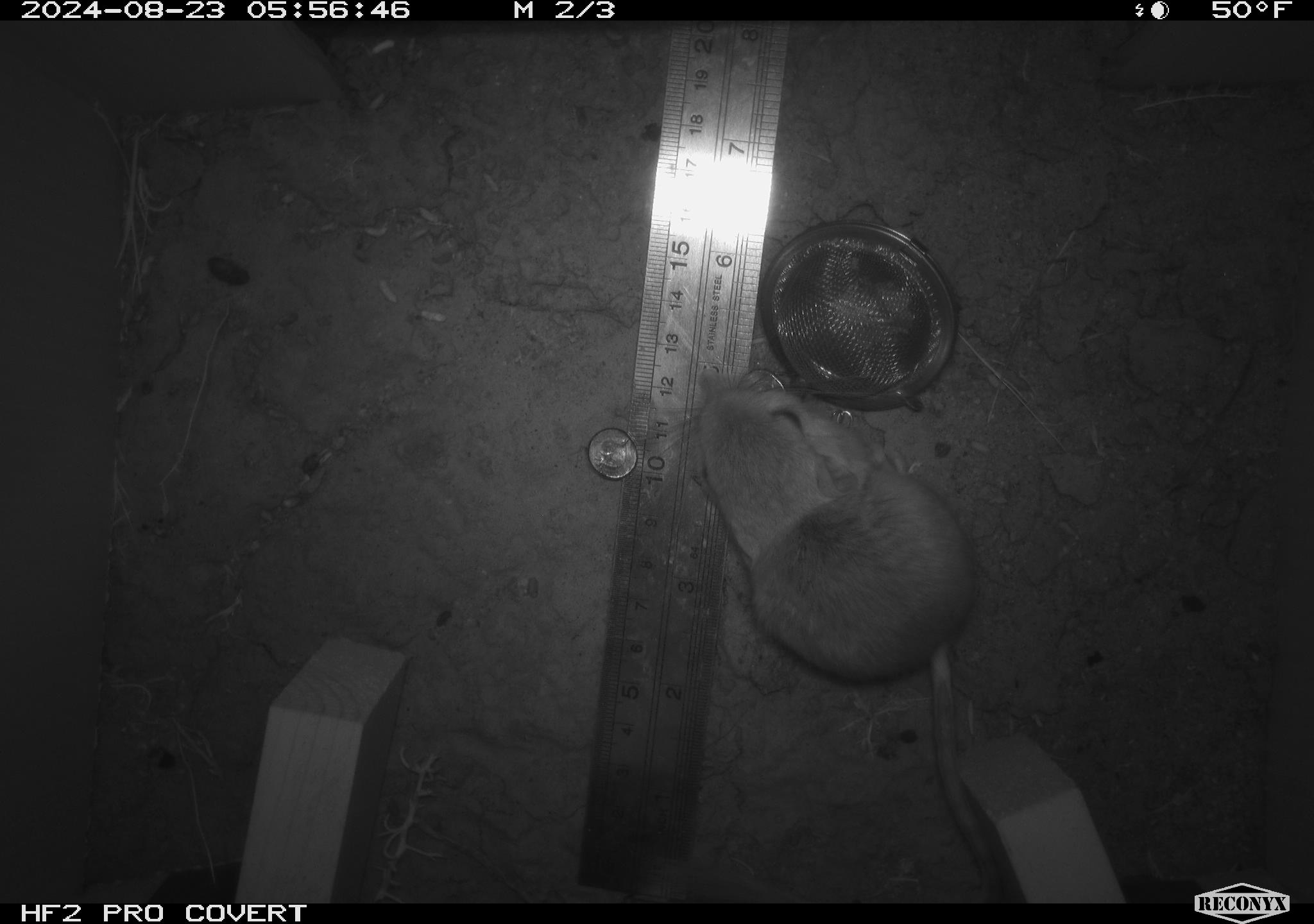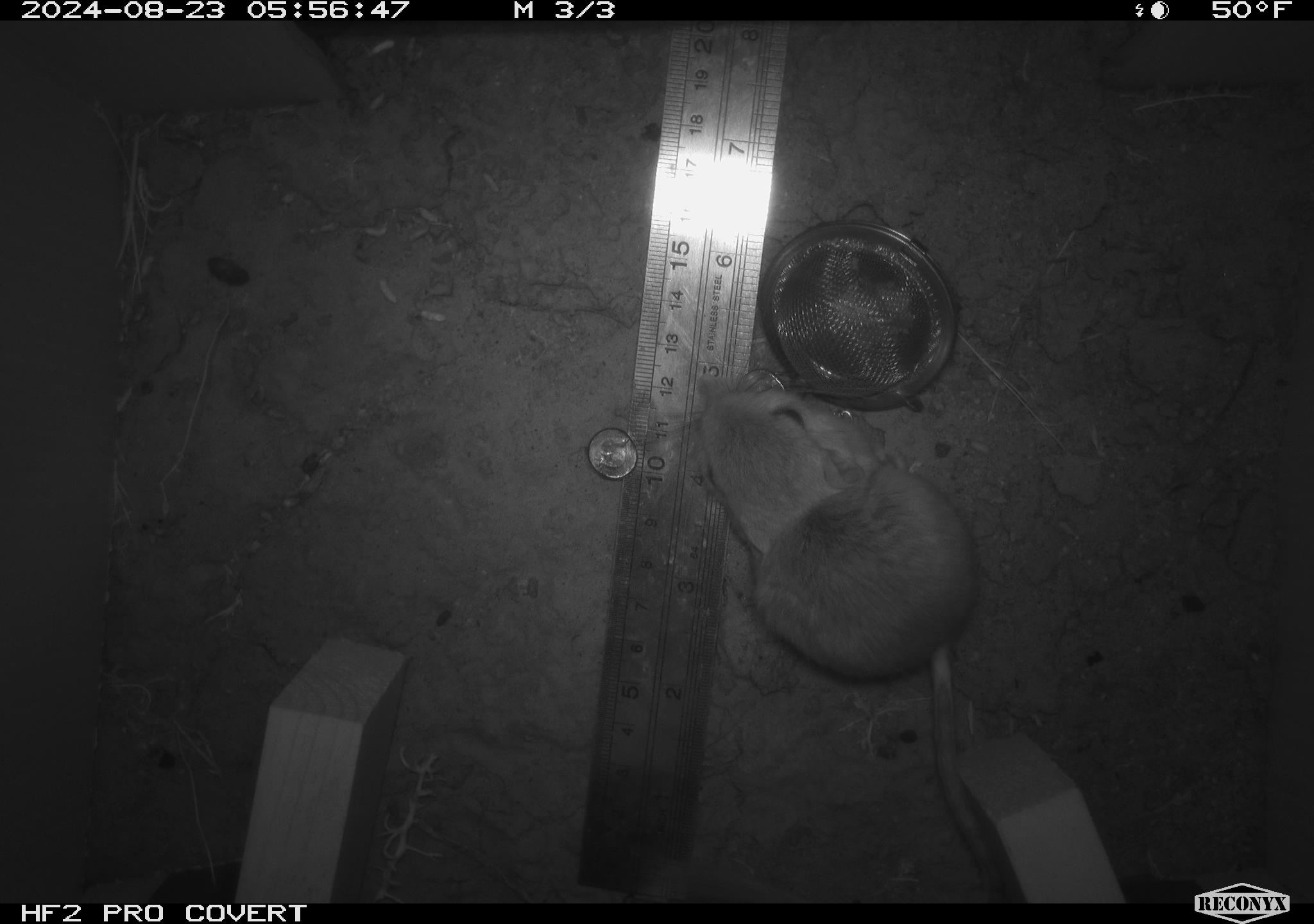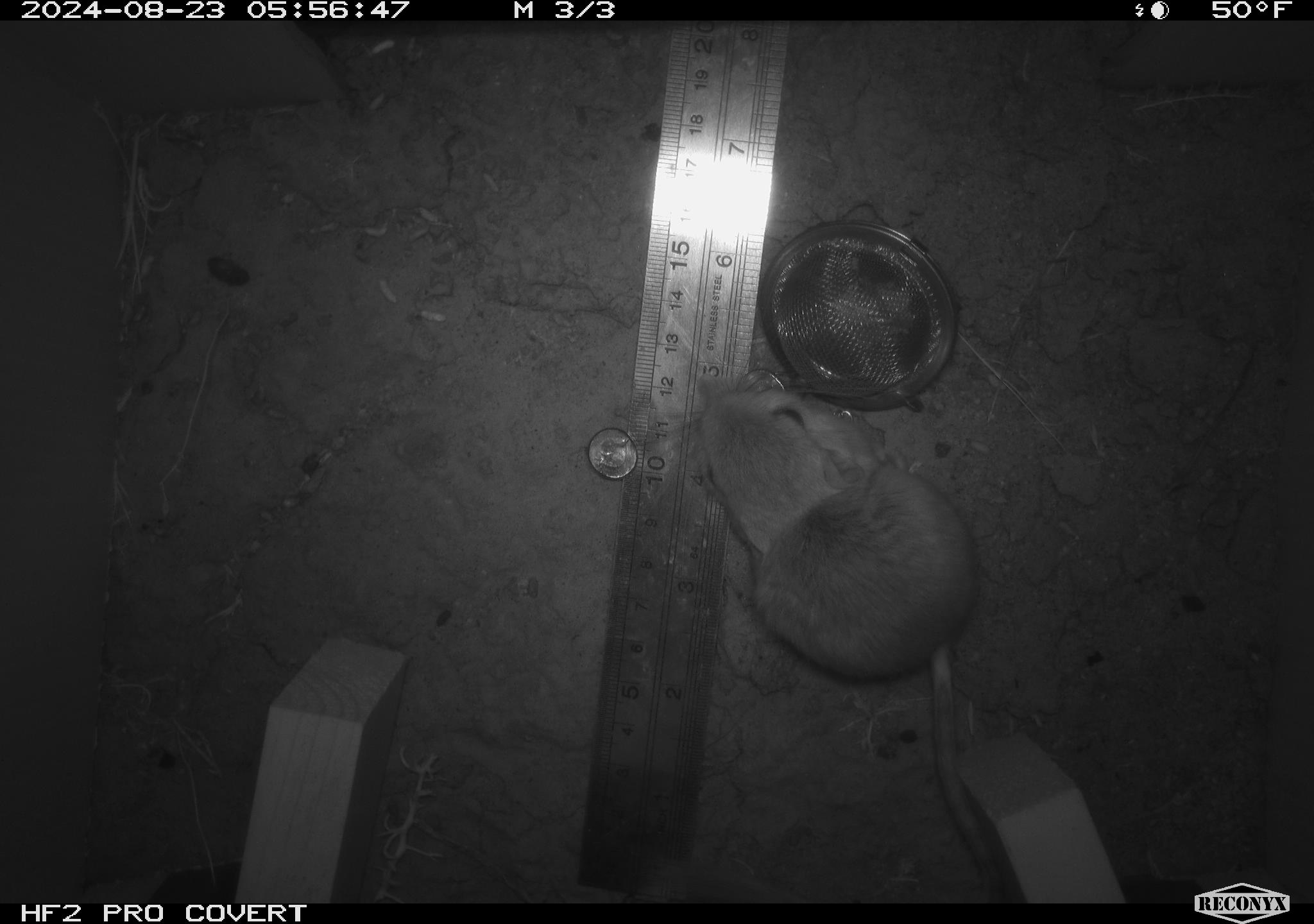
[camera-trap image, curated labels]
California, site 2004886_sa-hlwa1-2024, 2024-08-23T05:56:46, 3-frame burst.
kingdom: Animalia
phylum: Chordata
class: Mammalia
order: Rodentia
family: Heteromyidae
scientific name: Heteromyidae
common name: kangaroo rats and pocket mice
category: heteromyidae family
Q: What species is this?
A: Heteromyidae family (kangaroo rats and pocket mice) (Heteromyidae).